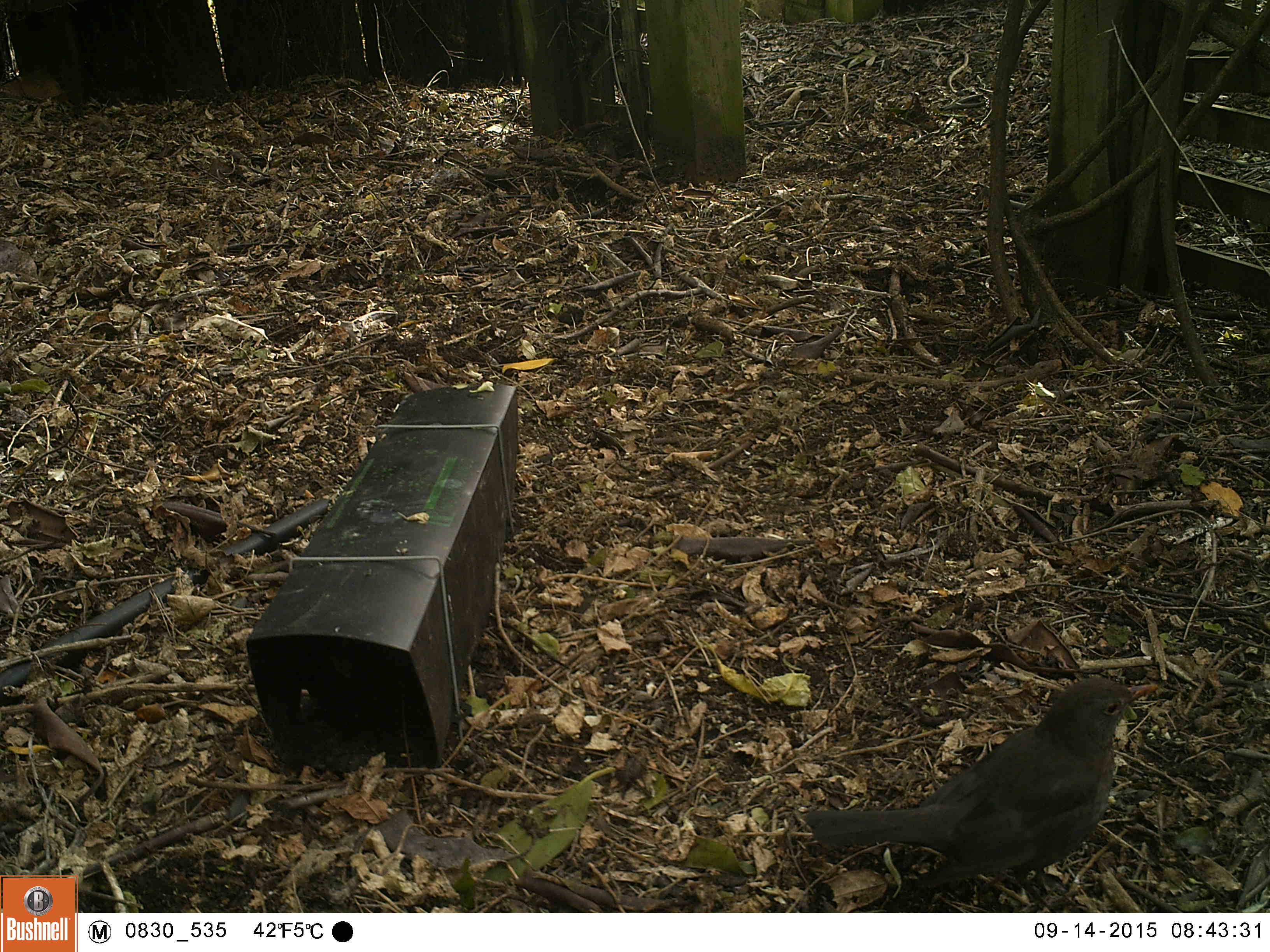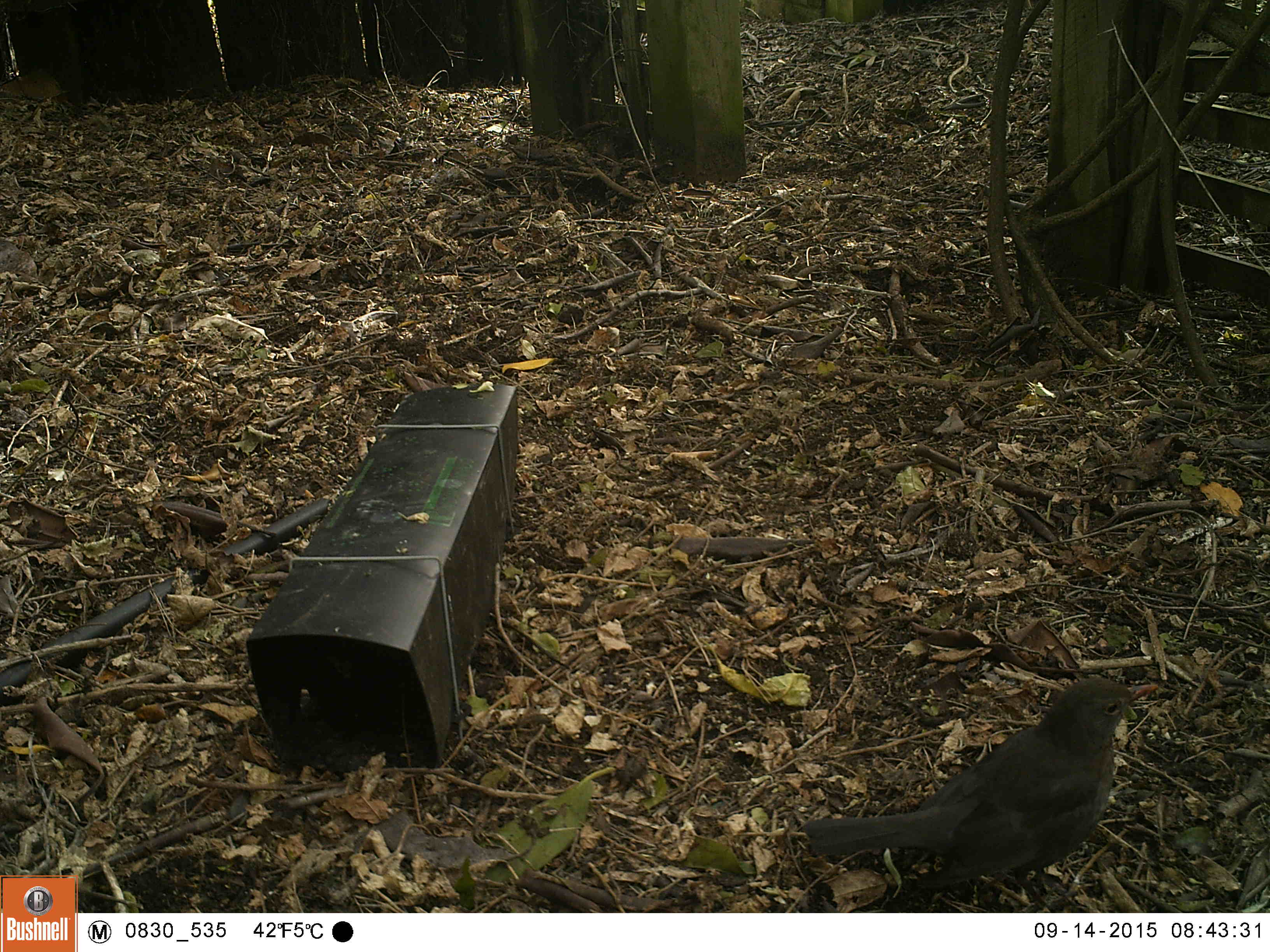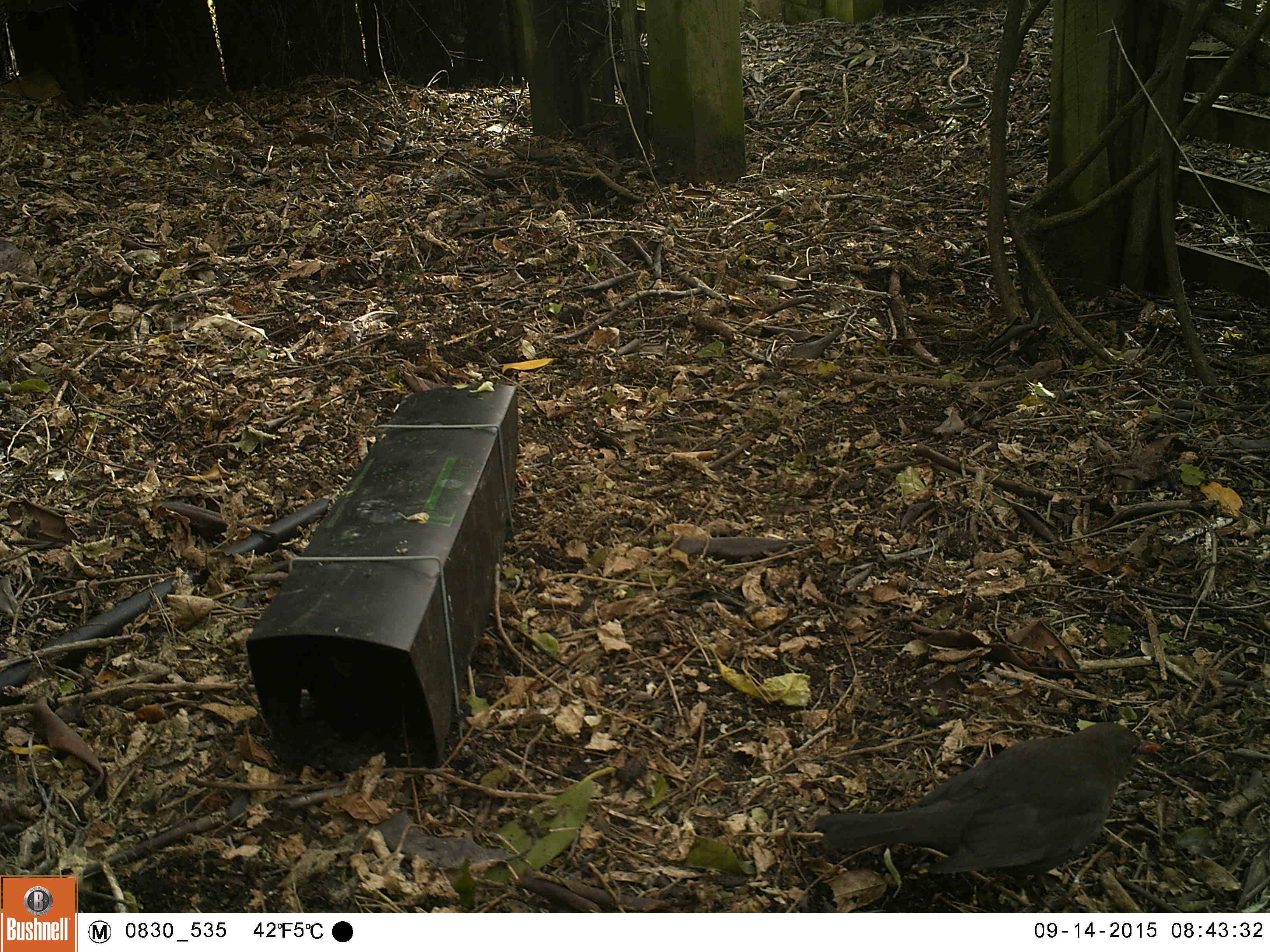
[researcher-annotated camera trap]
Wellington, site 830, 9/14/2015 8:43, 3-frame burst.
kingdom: Animalia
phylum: Chordata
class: Aves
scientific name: Aves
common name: bird